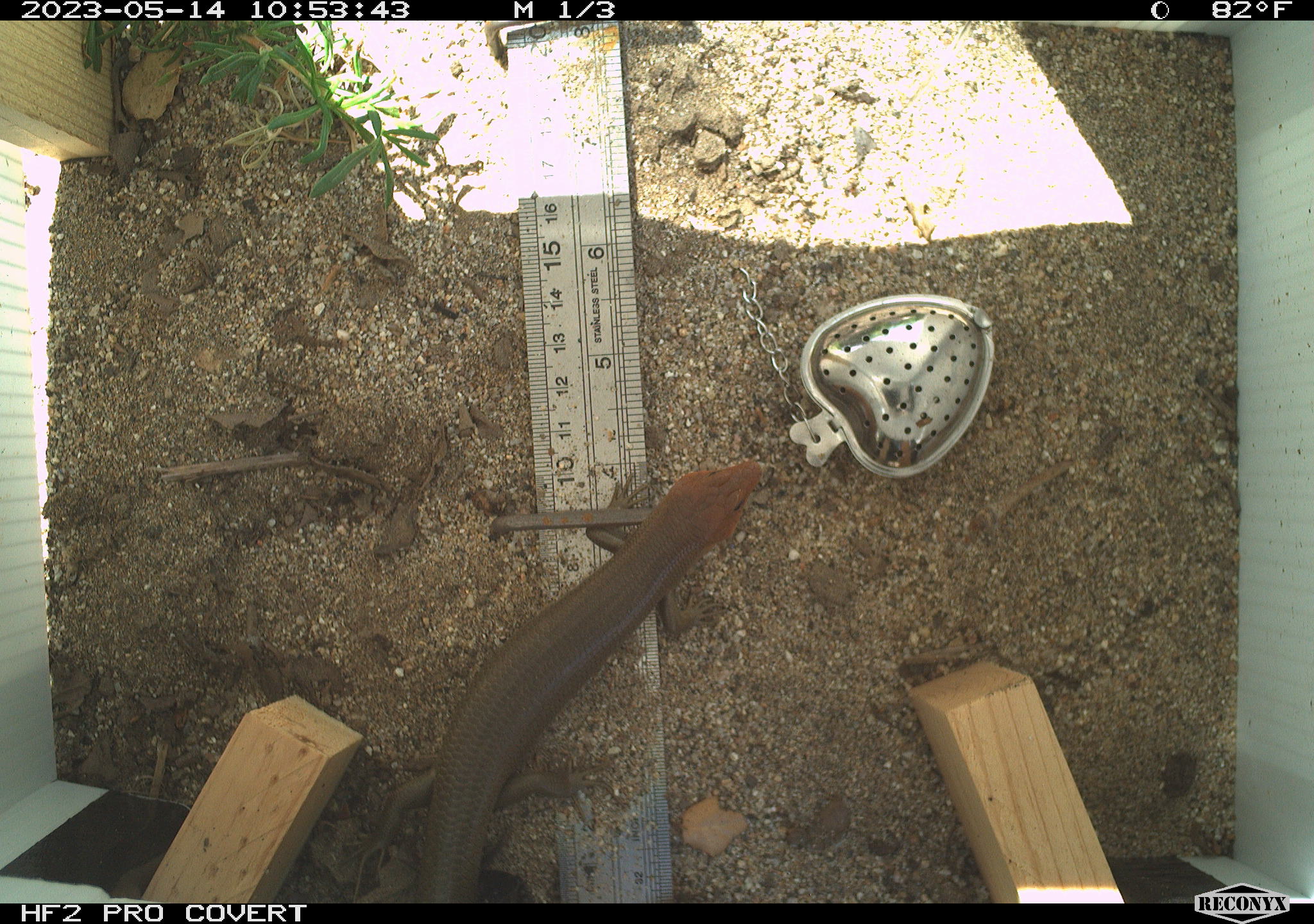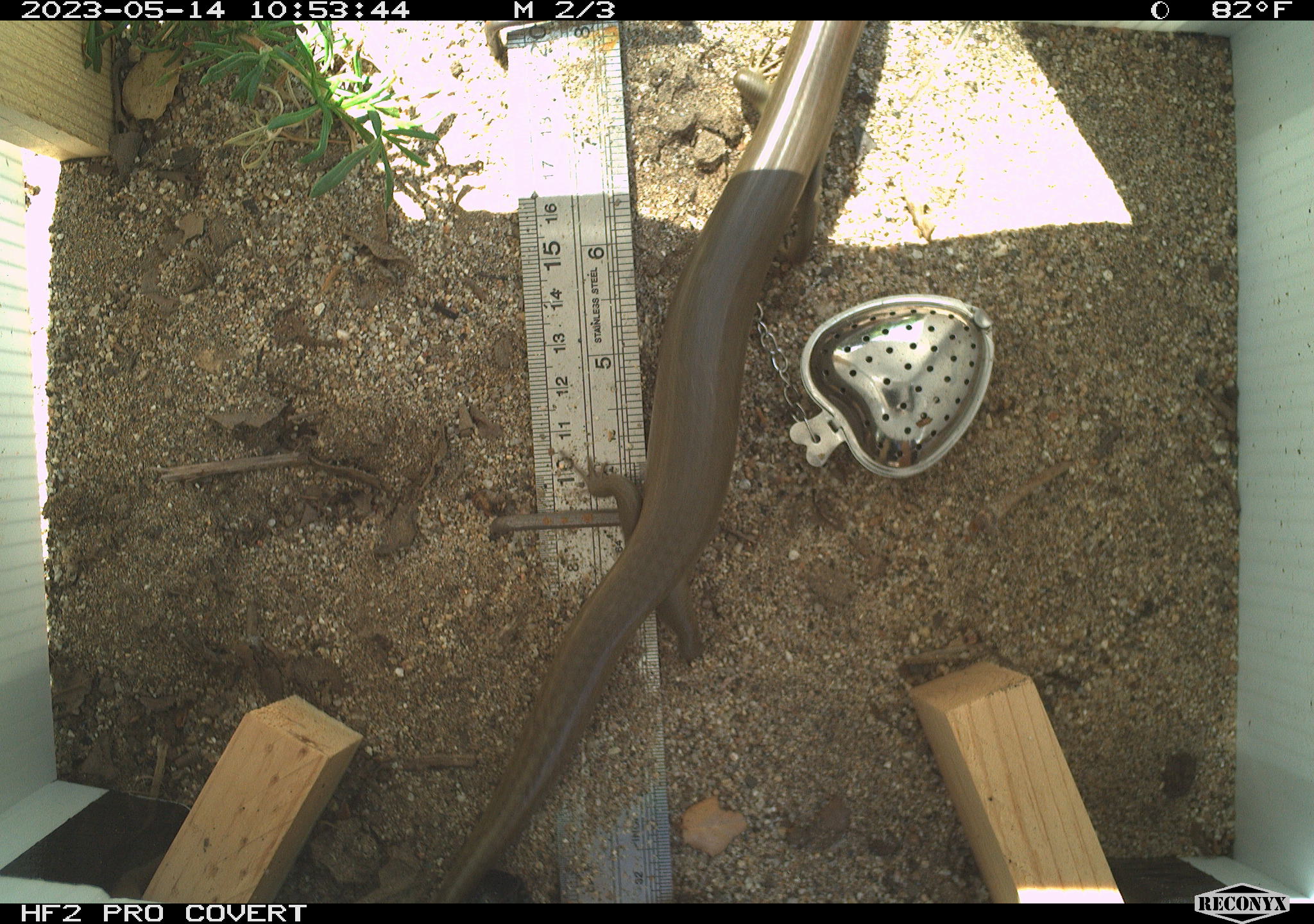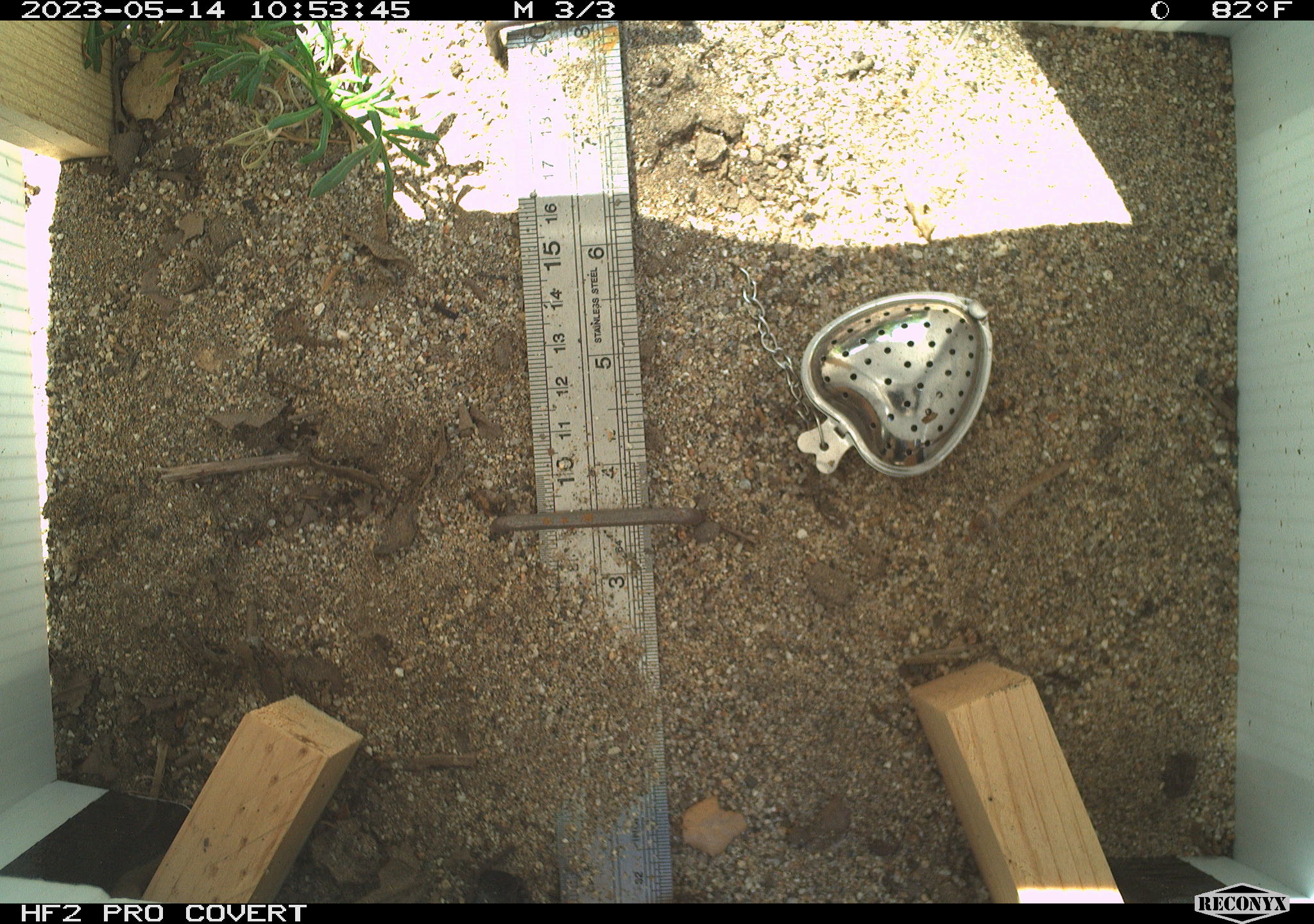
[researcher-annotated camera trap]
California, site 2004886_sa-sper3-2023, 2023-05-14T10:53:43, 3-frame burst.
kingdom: Animalia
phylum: Chordata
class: Reptilia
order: Squamata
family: Scincidae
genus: Plestiodon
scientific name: Plestiodon gilberti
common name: gilbert's skink